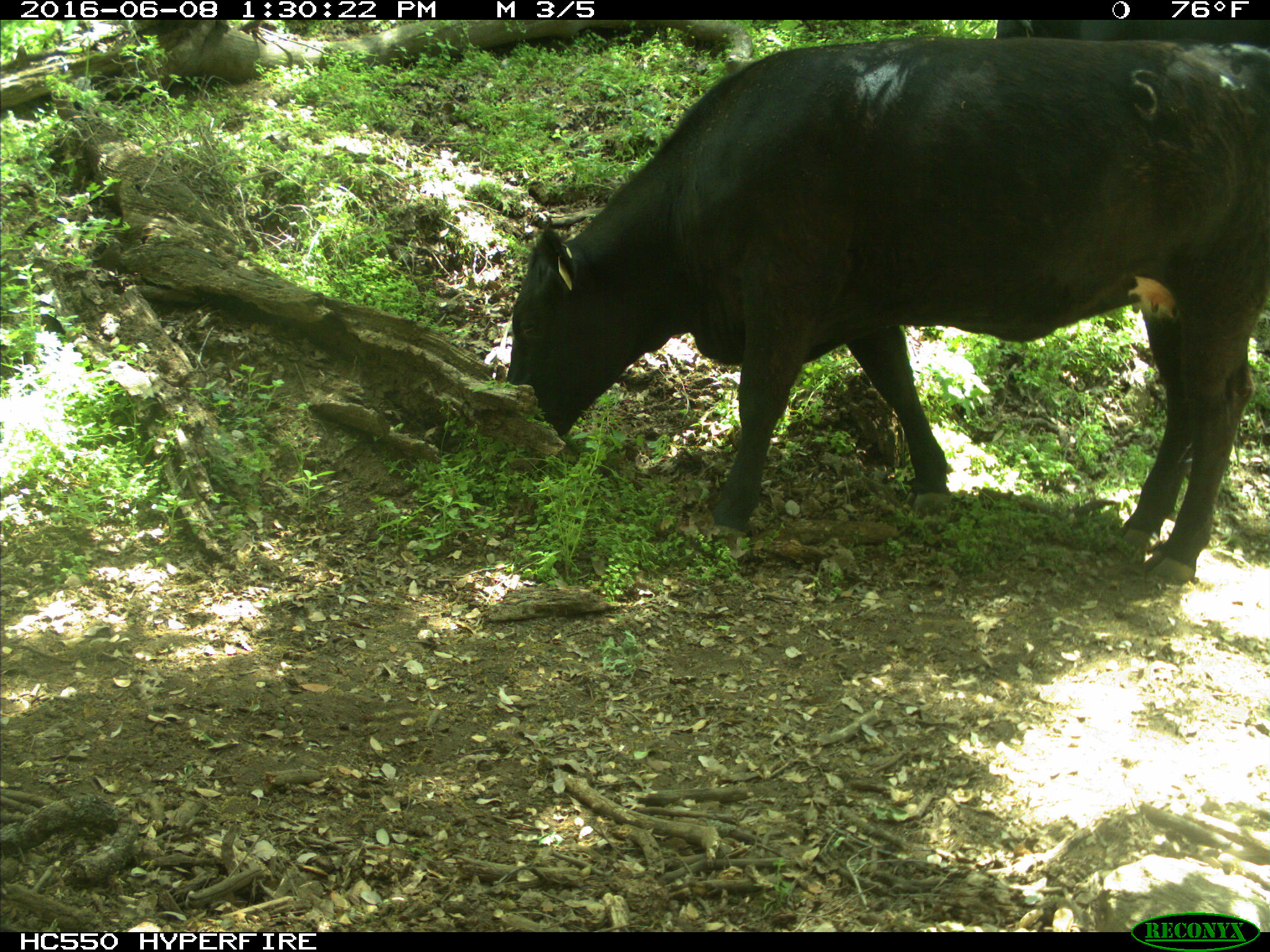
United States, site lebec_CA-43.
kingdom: Animalia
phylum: Chordata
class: Mammalia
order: Artiodactyla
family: Bovidae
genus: Bos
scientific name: Bos taurus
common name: domestic cow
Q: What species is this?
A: Bos taurus (domestic cow).